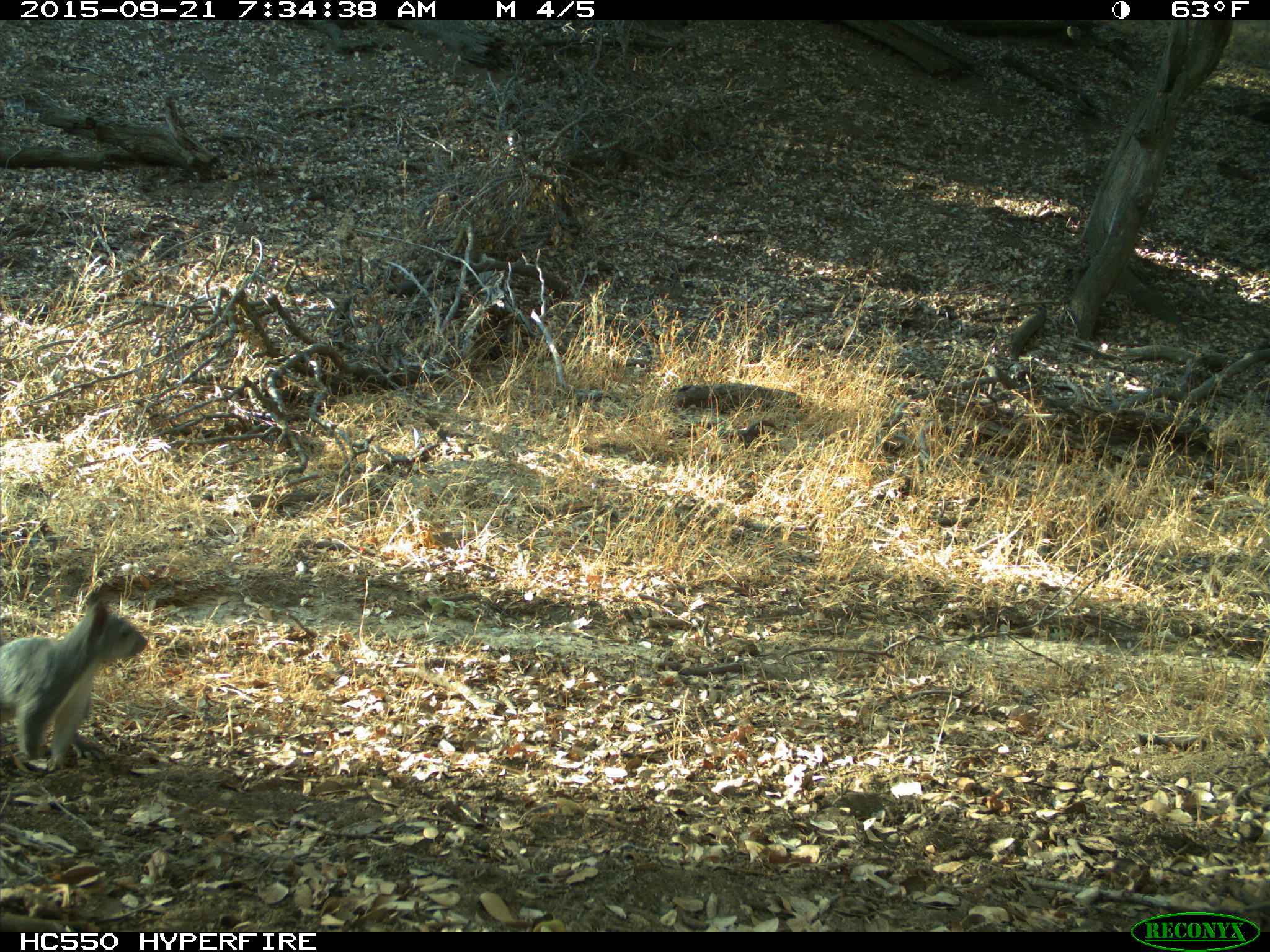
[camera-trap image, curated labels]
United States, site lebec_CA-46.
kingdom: Animalia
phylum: Chordata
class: Mammalia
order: Rodentia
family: Sciuridae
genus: Sciurus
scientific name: Sciurus carolinensis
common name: eastern gray squirrel